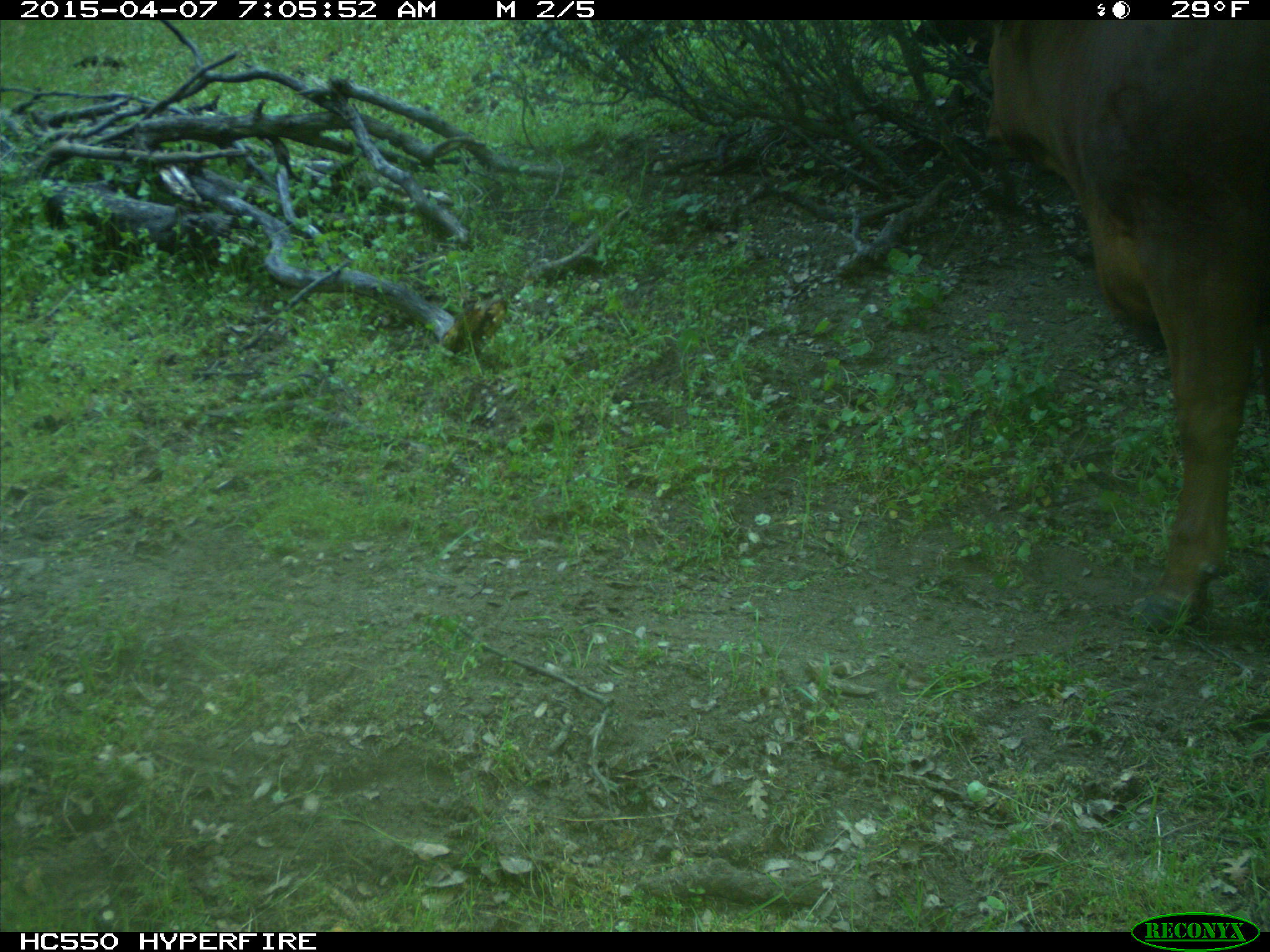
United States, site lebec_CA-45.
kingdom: Animalia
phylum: Chordata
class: Mammalia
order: Artiodactyla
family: Bovidae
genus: Bos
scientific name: Bos taurus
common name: domestic cow